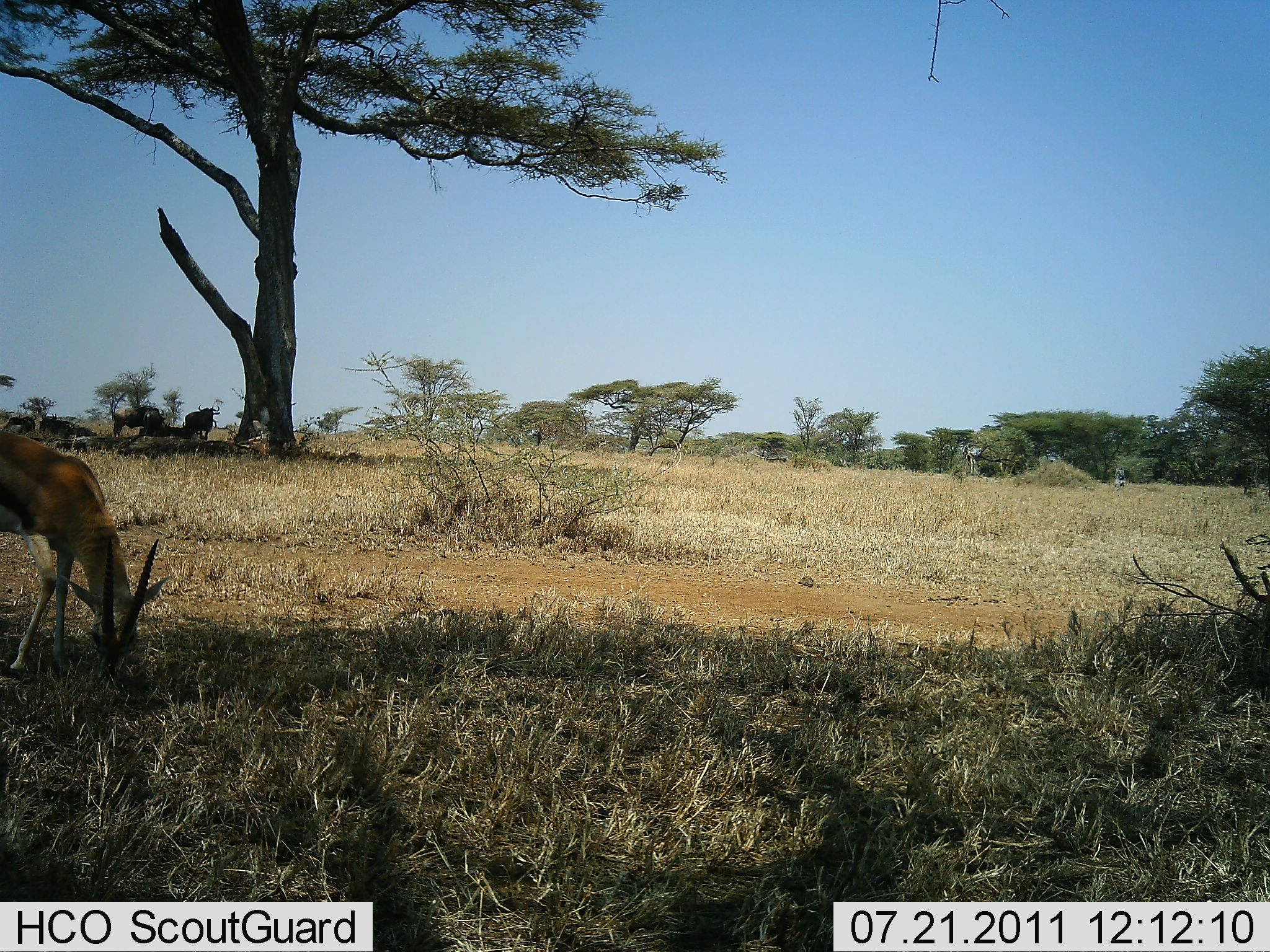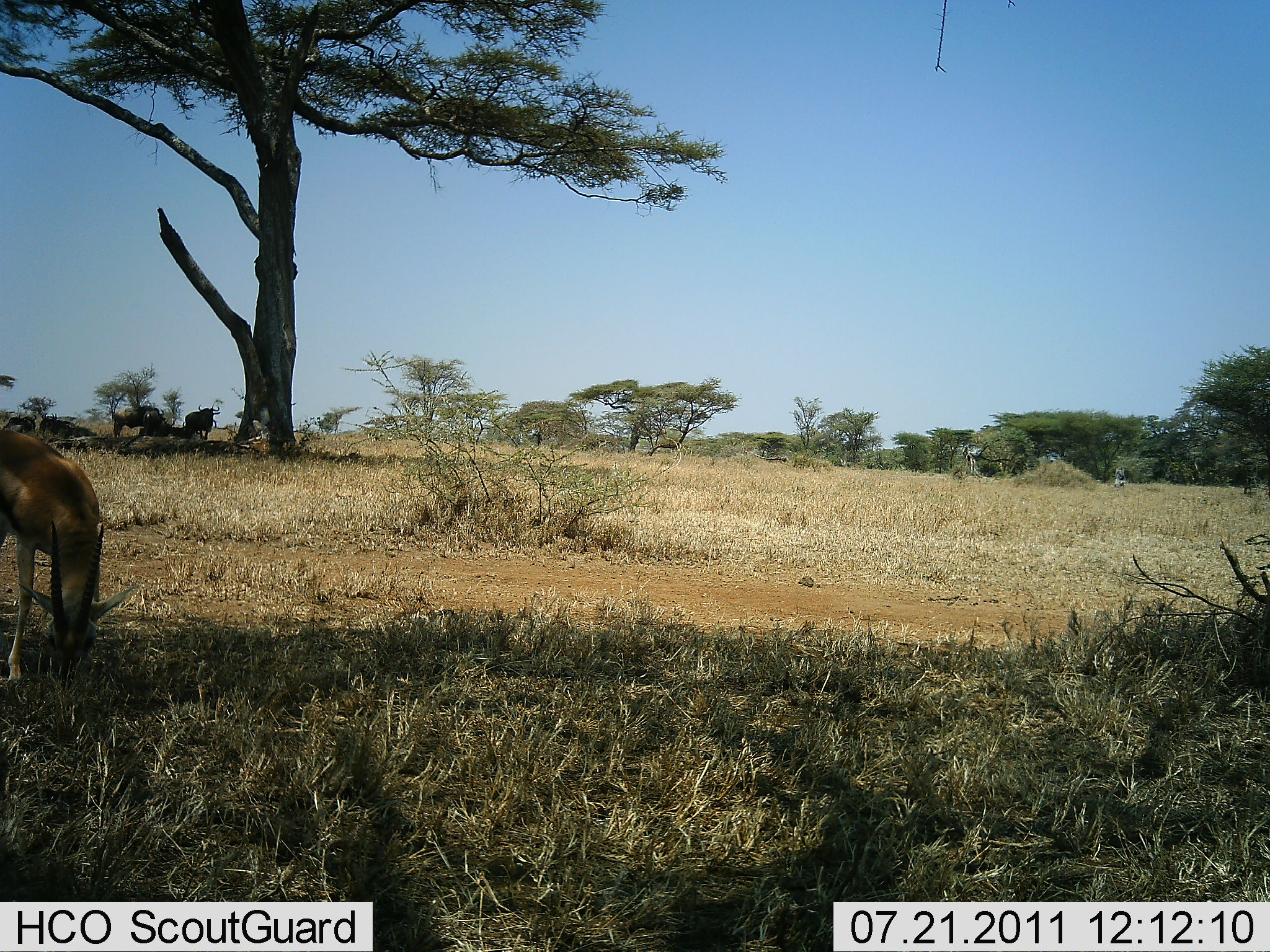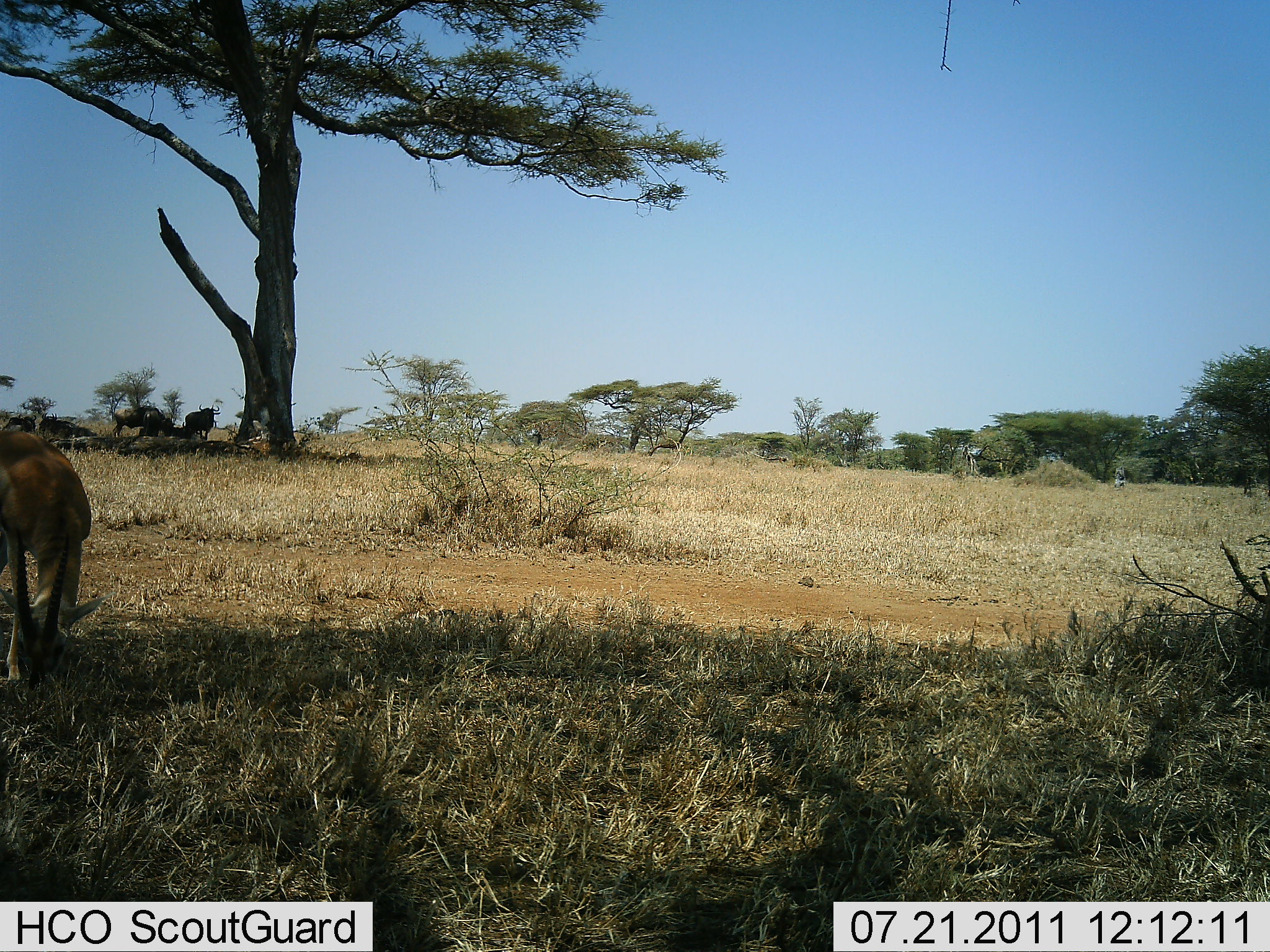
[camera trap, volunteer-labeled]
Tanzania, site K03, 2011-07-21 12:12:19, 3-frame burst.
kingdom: Animalia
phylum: Chordata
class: Mammalia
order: Artiodactyla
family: Bovidae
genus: Eudorcas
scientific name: Eudorcas thomsonii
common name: thomson's gazelle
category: gazellethomsons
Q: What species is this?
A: Gazellethomsons (thomson's gazelle) (Eudorcas thomsonii).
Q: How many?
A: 1.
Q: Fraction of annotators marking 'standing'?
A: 17%.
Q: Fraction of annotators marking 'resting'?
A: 17%.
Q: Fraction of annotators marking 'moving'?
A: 0%.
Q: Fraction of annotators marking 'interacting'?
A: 0%.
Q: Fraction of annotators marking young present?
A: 0%.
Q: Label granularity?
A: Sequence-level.